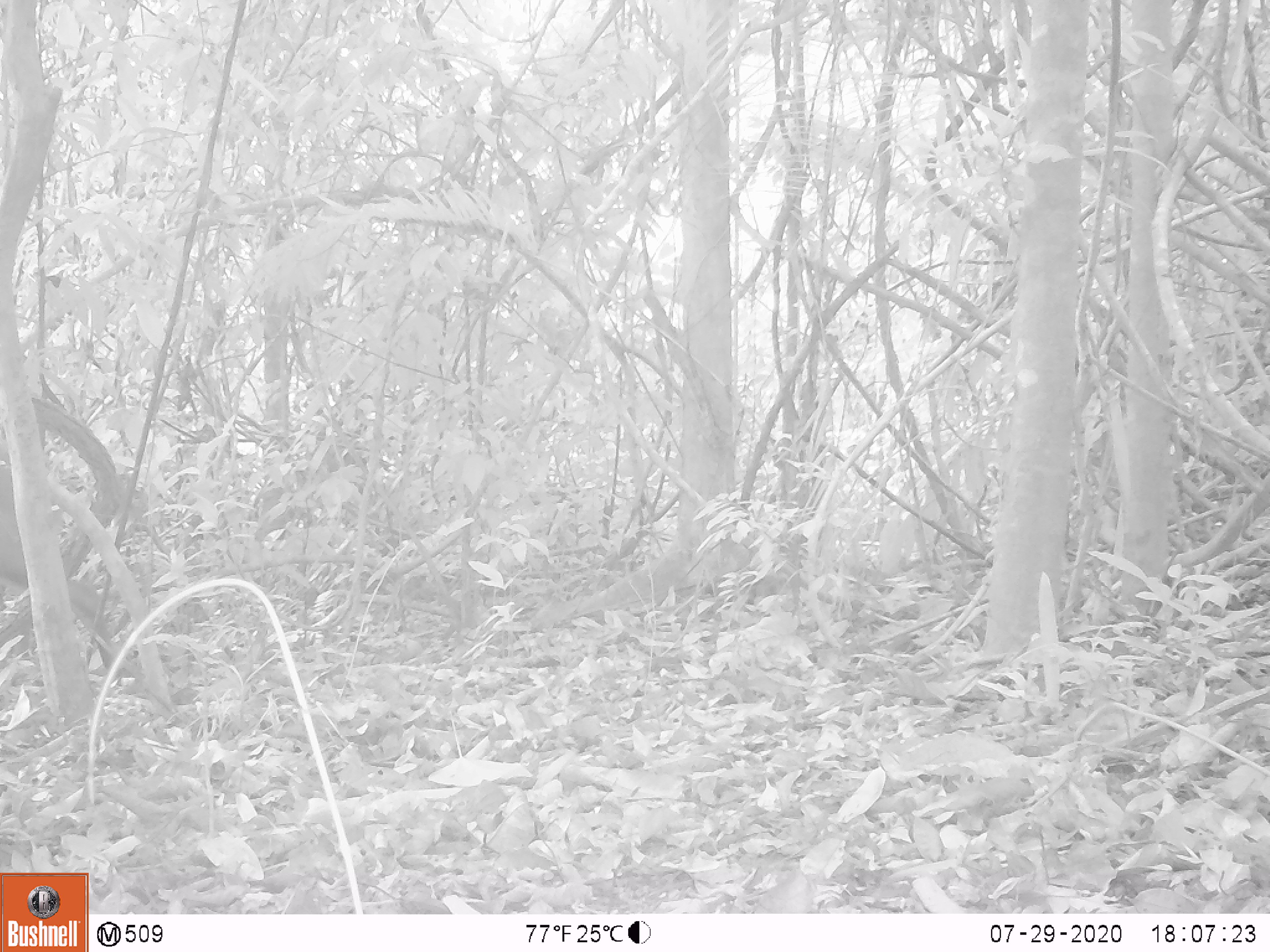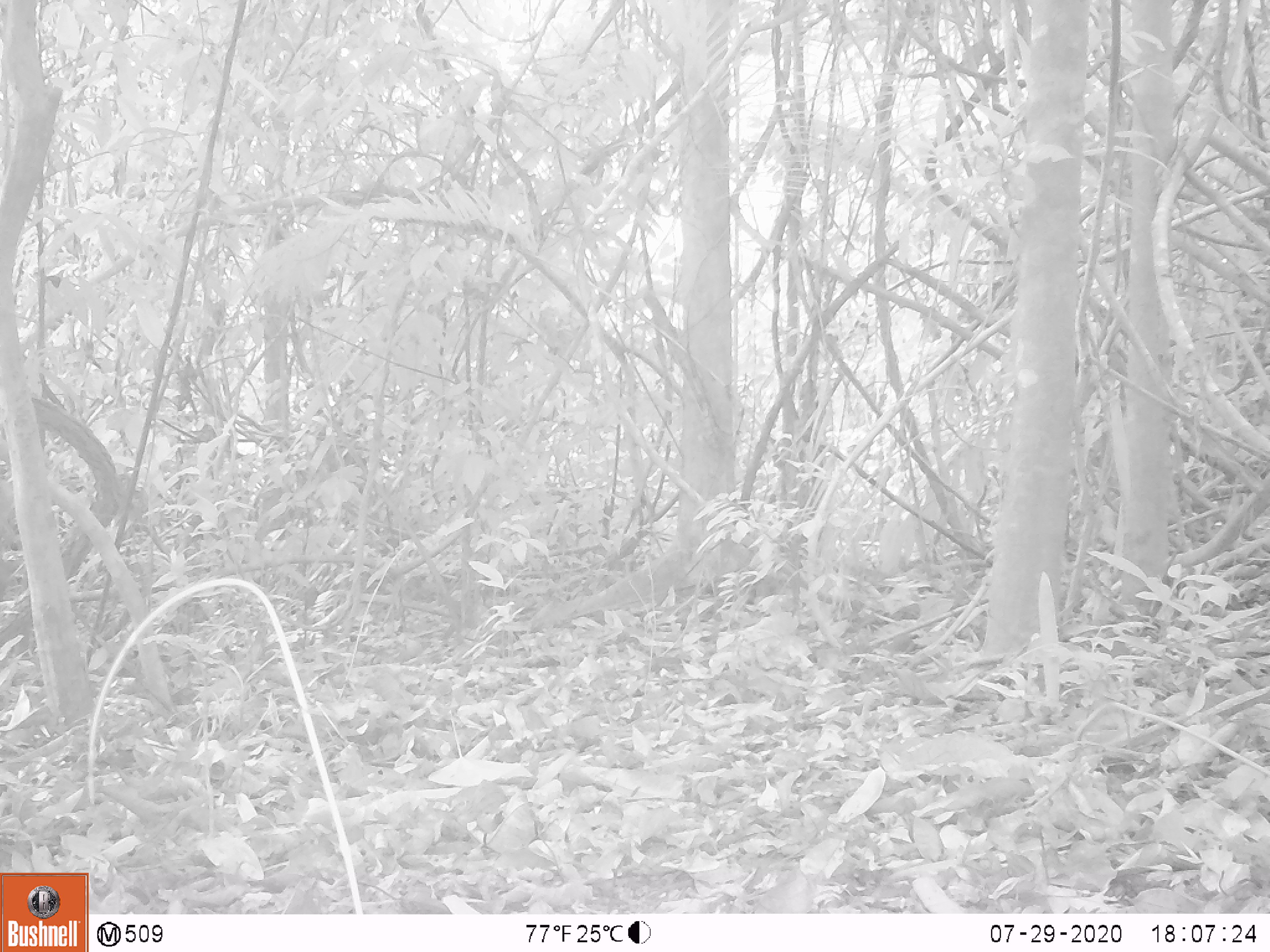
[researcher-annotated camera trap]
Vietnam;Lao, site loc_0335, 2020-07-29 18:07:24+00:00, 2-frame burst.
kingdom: Animalia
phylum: Chordata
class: Mammalia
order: Artiodactyla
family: Cervidae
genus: Muntiacus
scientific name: Muntiacus vuquangensis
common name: large-antlered muntjac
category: large antlered muntjac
Large antlered muntjac (large-antlered muntjac) (Muntiacus vuquangensis). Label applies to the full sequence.